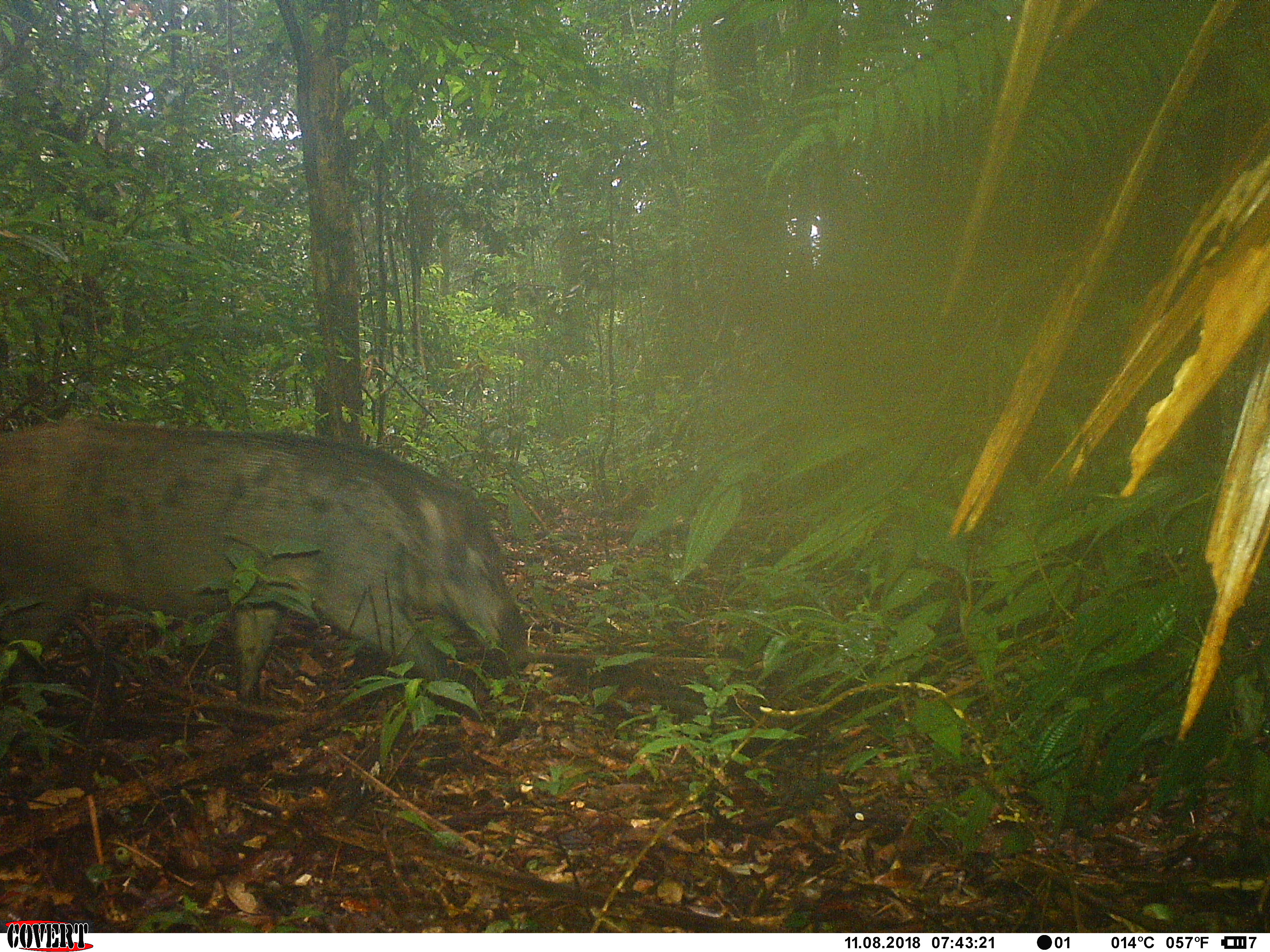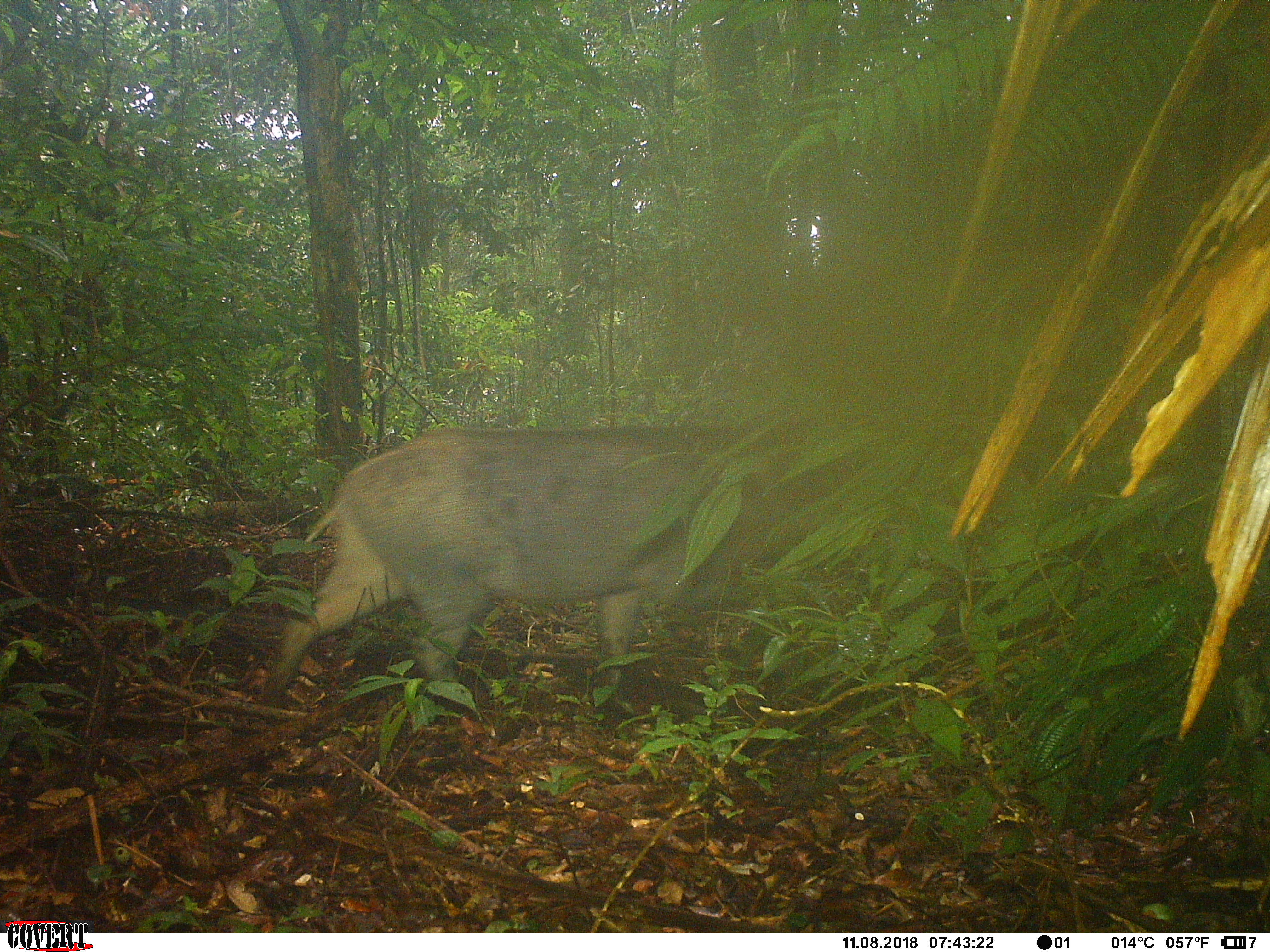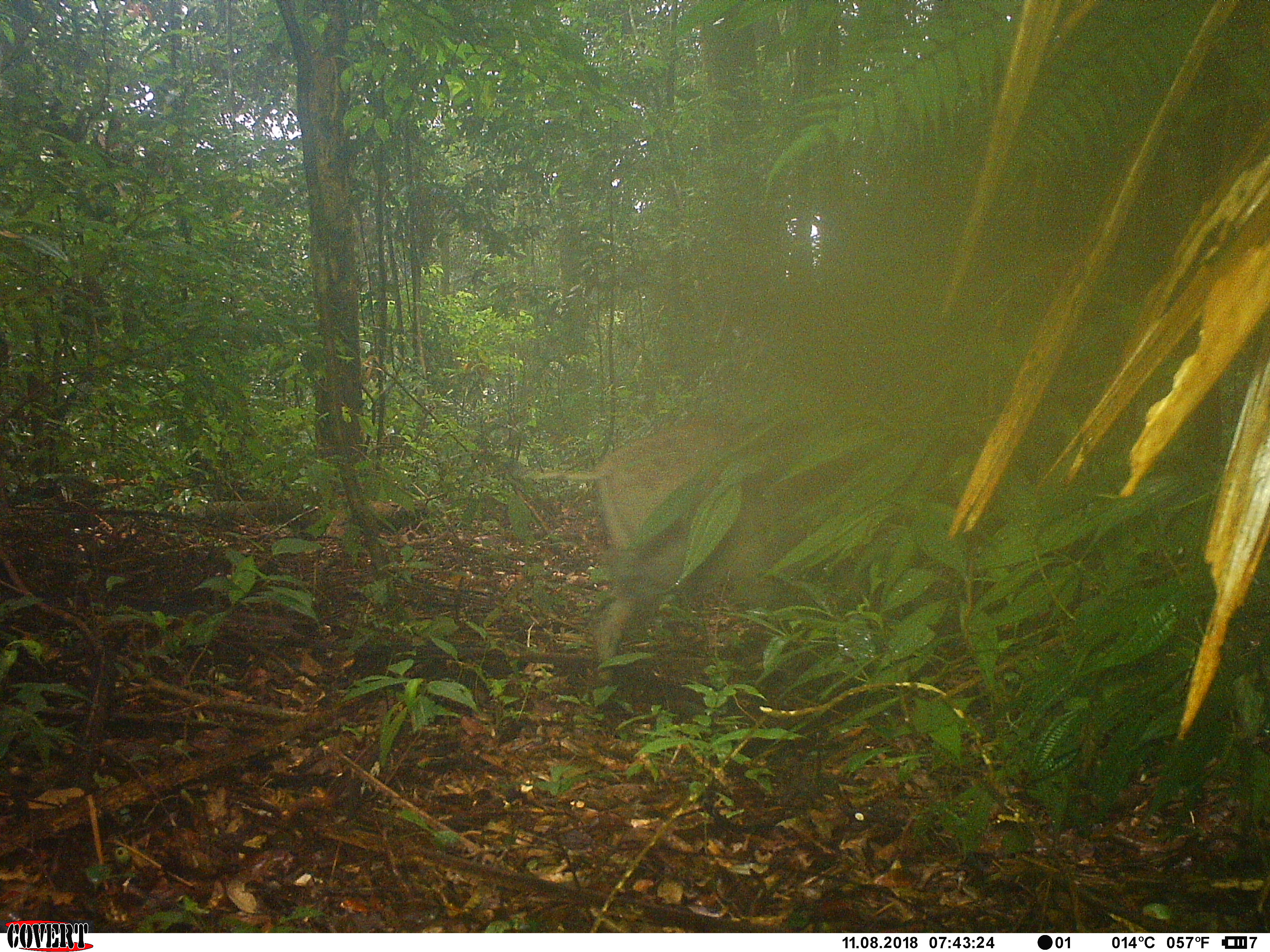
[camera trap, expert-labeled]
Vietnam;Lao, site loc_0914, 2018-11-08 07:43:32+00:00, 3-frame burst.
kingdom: Animalia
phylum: Chordata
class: Mammalia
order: Artiodactyla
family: Suidae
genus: Sus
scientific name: Sus scrofa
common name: eurasian wild pig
Eurasian wild pig (Sus scrofa). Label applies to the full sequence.